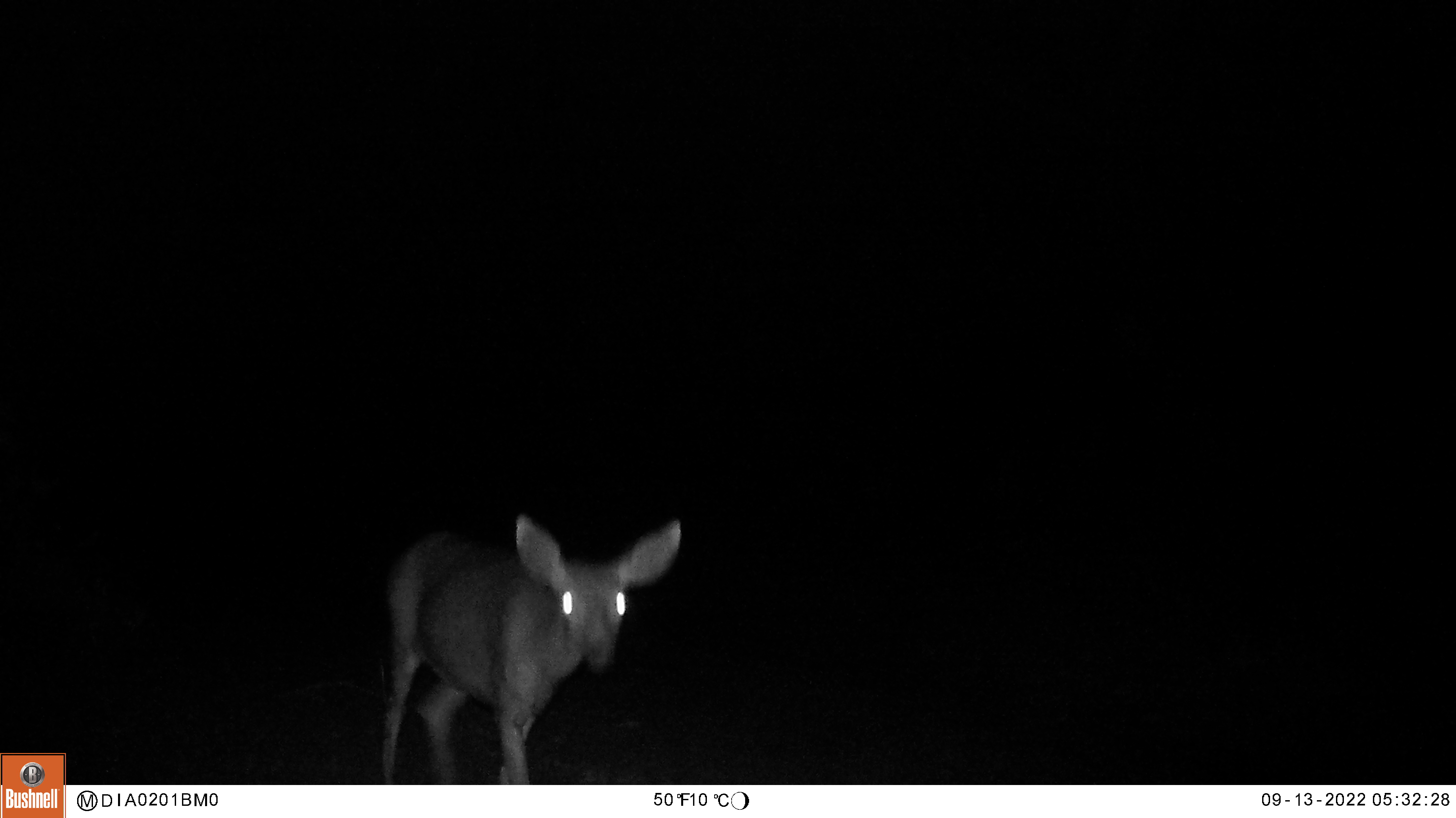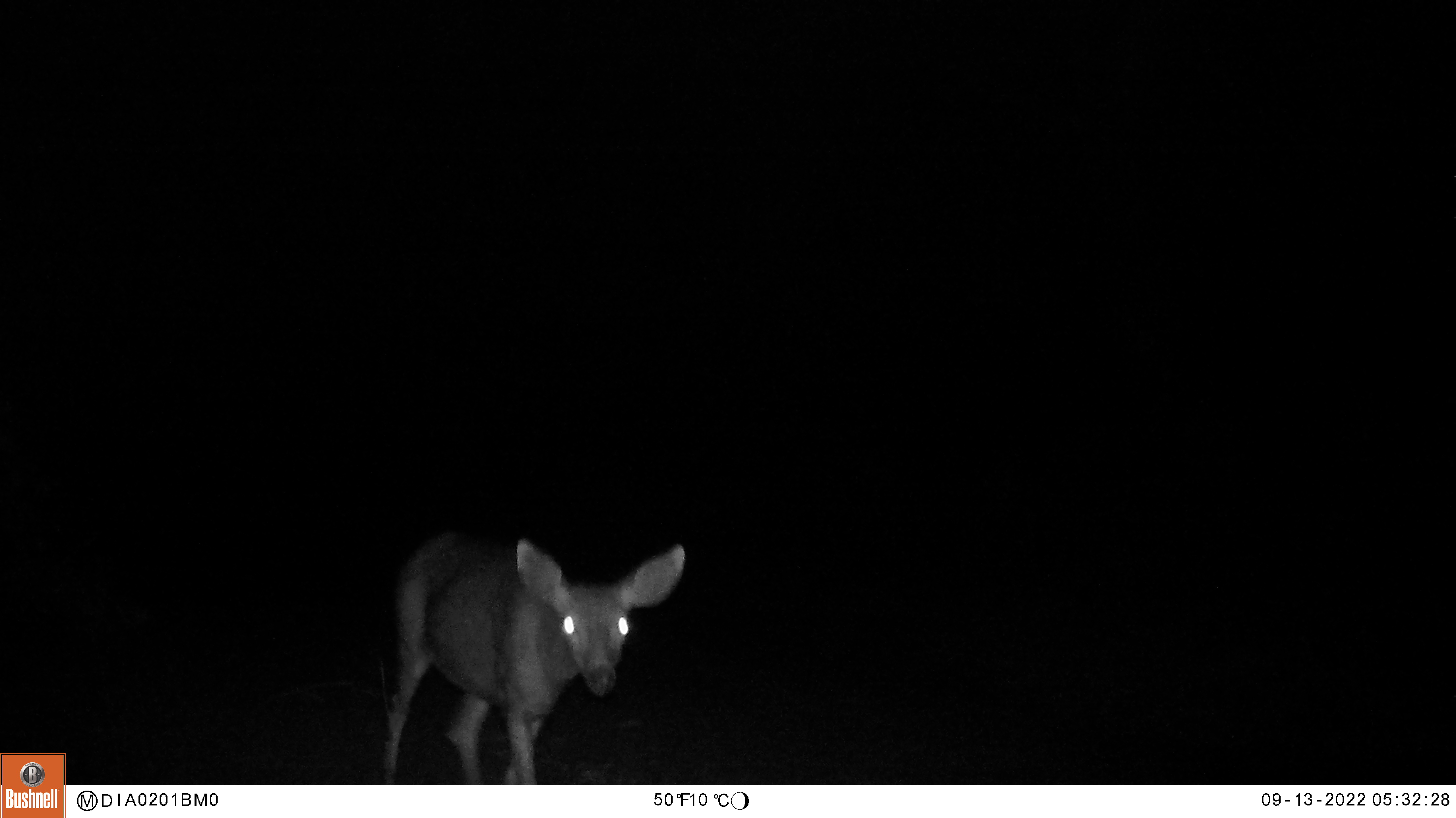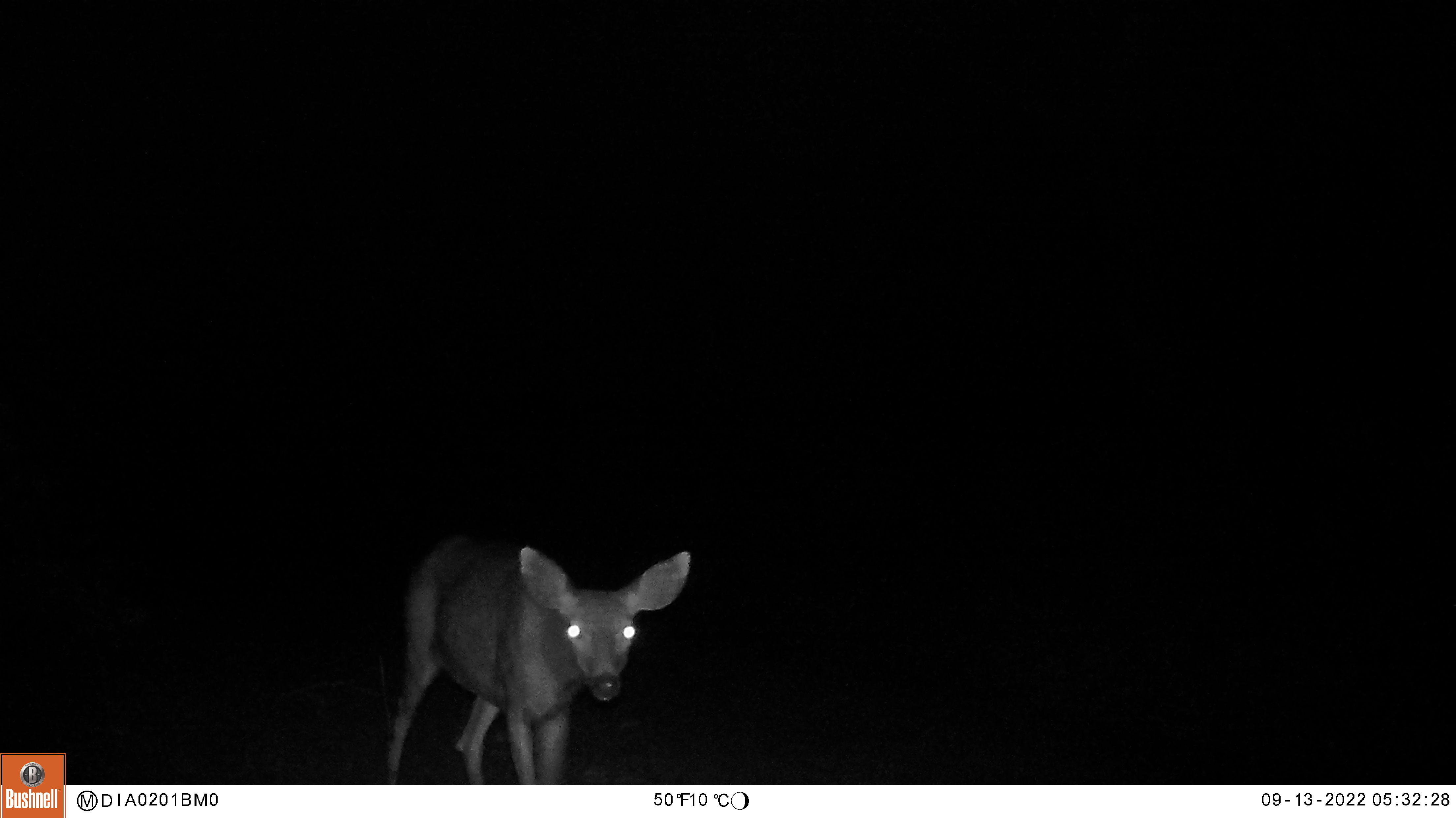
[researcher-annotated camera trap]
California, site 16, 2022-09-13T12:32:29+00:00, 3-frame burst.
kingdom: Animalia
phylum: Chordata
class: Mammalia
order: Artiodactyla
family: Cervidae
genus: Odocoileus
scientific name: Odocoileus hemionus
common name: mule deer